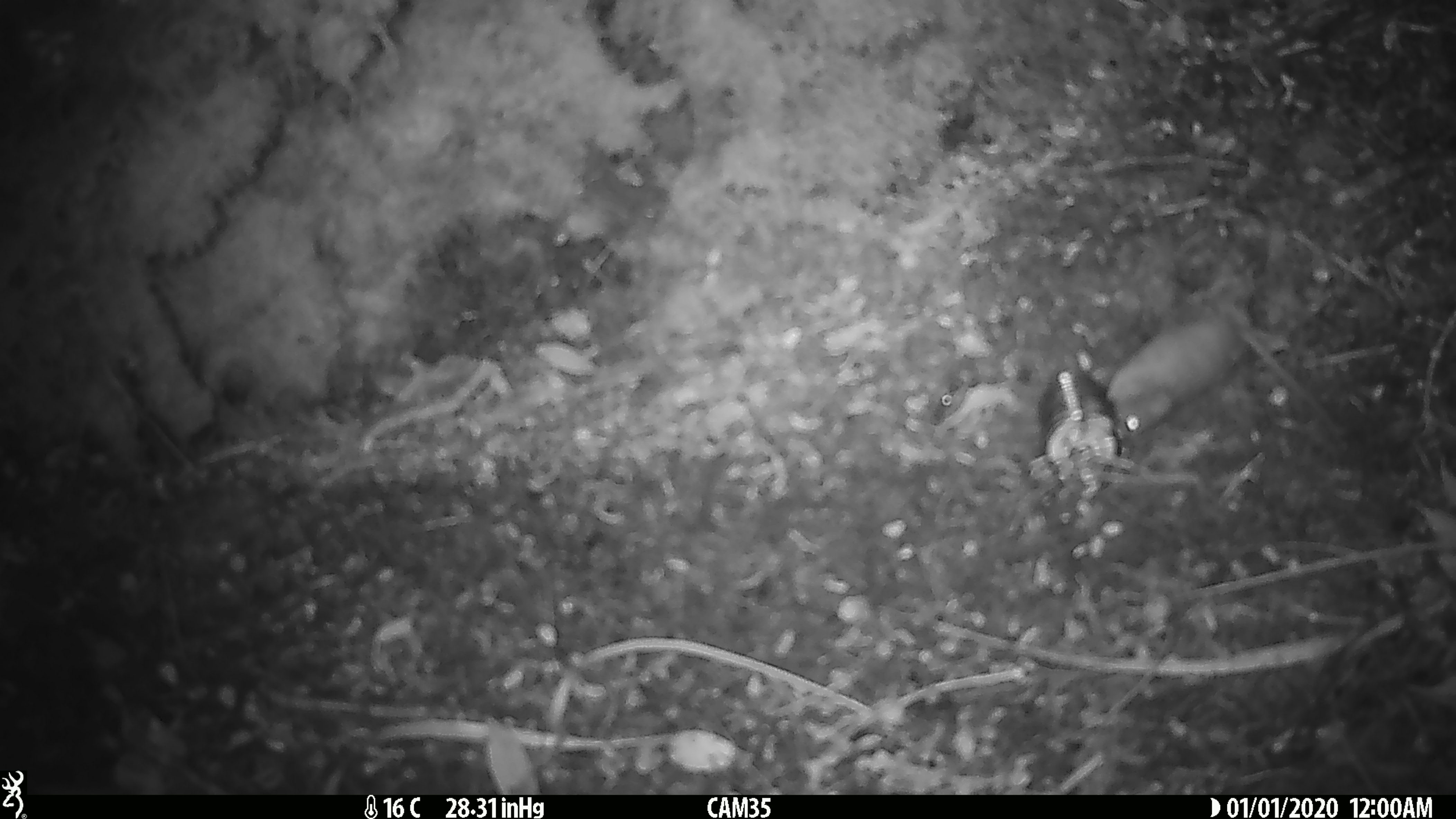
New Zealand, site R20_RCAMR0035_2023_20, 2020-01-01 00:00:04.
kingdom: Animalia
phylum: Chordata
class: Mammalia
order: Rodentia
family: Muridae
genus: Mus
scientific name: Mus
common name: mouse